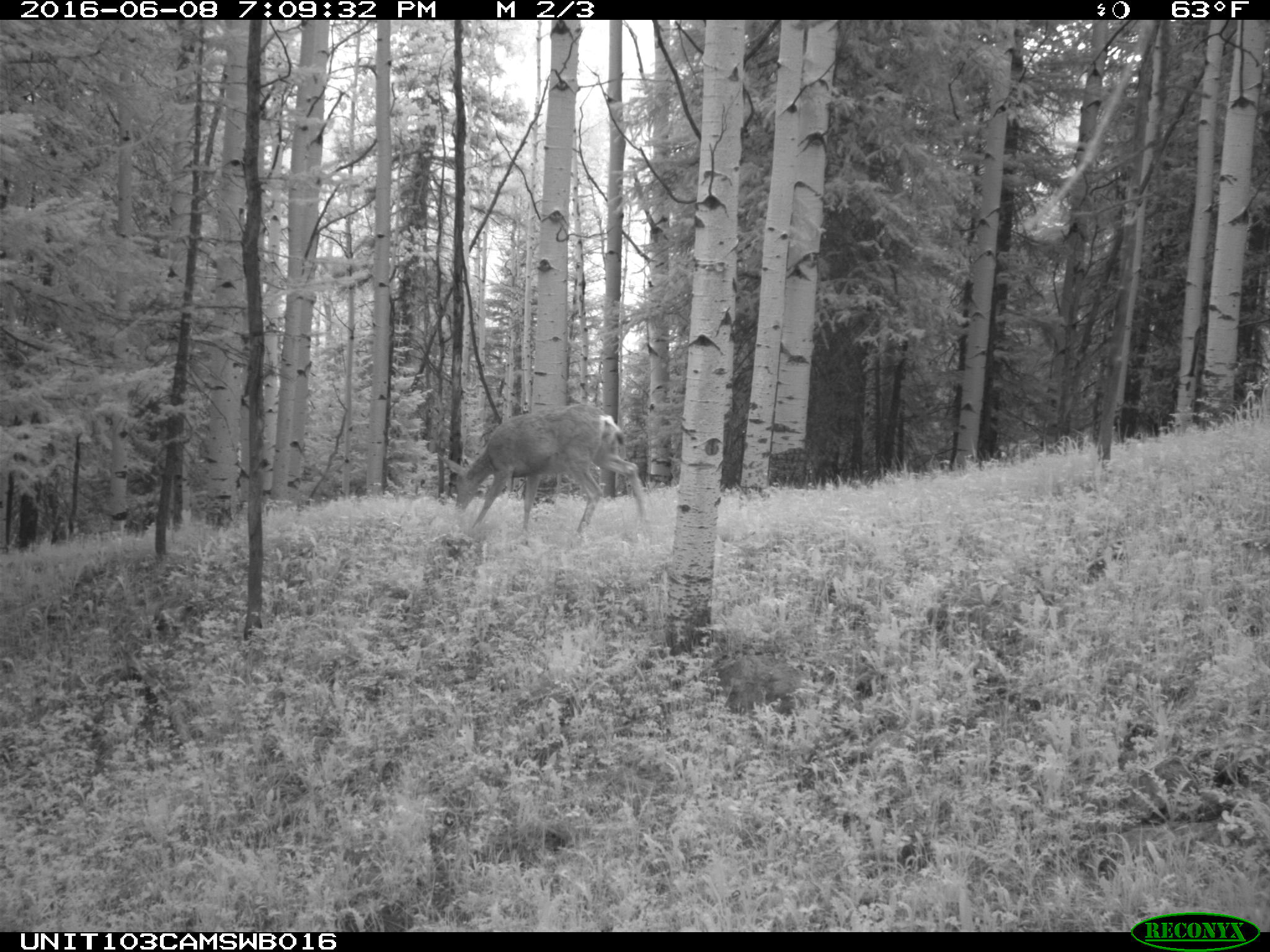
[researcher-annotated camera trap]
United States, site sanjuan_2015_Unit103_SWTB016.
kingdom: Animalia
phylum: Chordata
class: Mammalia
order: Artiodactyla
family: Cervidae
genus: Odocoileus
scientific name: Odocoileus hemionus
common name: mule deer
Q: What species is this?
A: Odocoileus hemionus (mule deer).